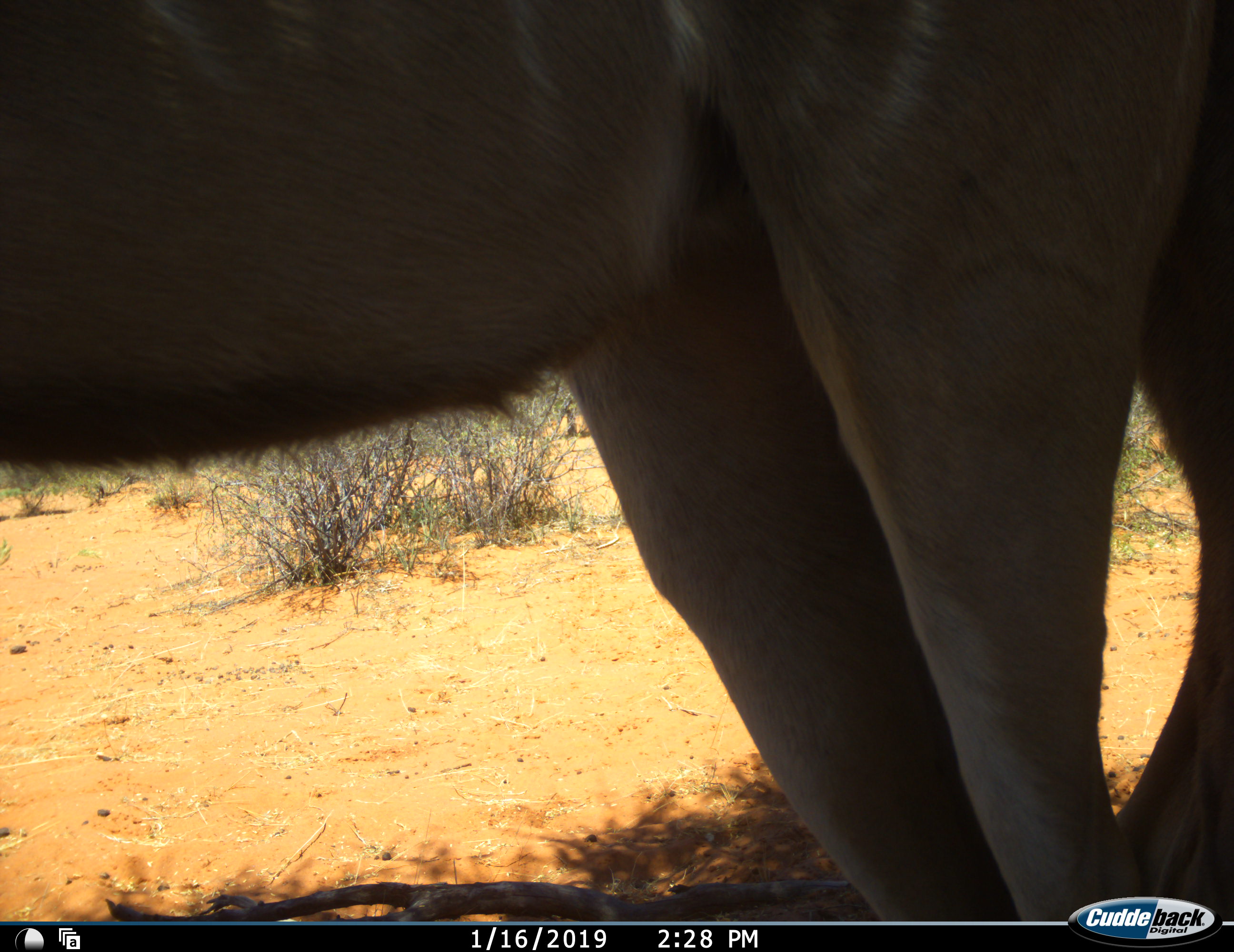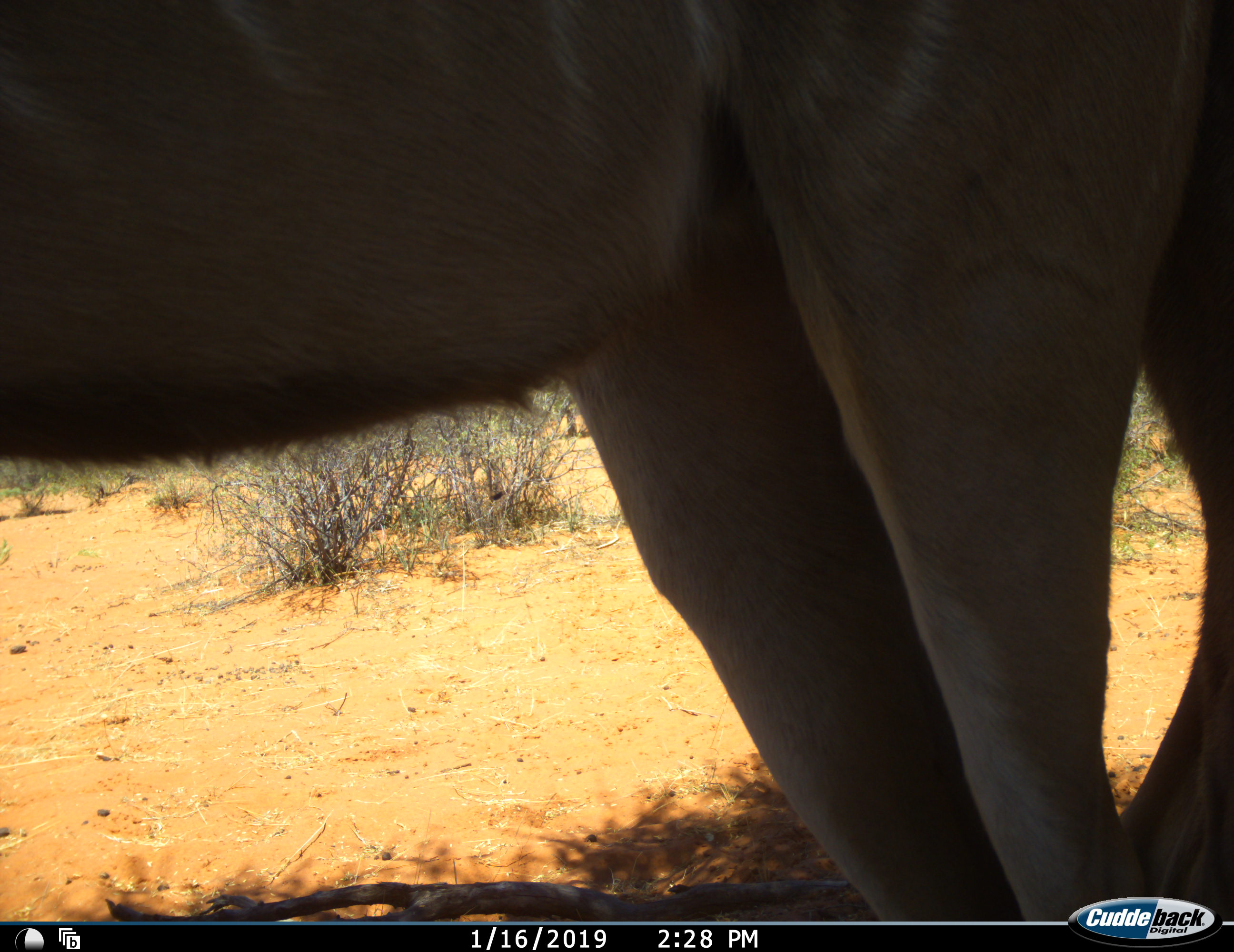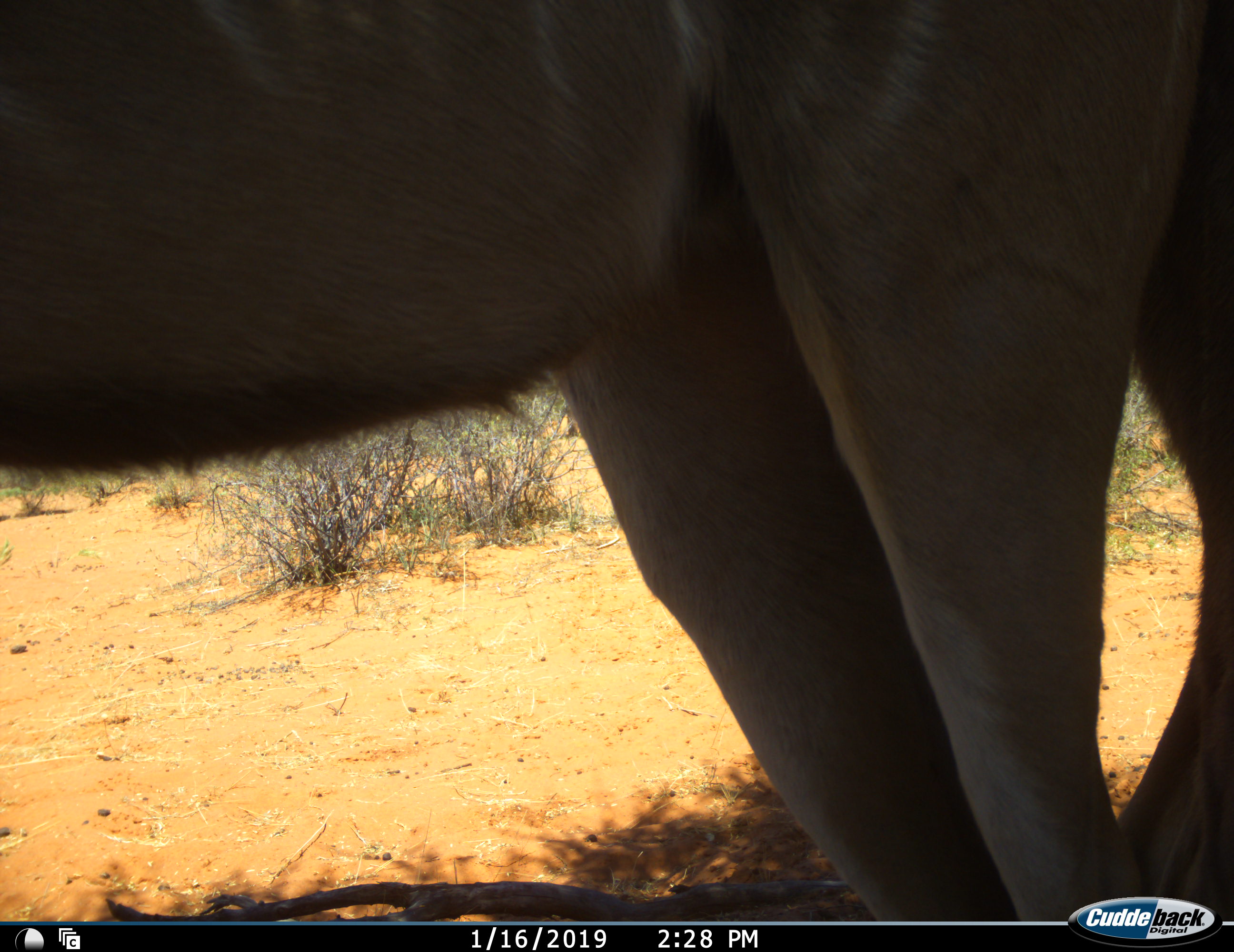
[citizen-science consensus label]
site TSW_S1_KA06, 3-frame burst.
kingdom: Animalia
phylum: Chordata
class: Mammalia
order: Artiodactyla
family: Bovidae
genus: Tragelaphus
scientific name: Tragelaphus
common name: kudu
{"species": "kudu (Tragelaphus)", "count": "1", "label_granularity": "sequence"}